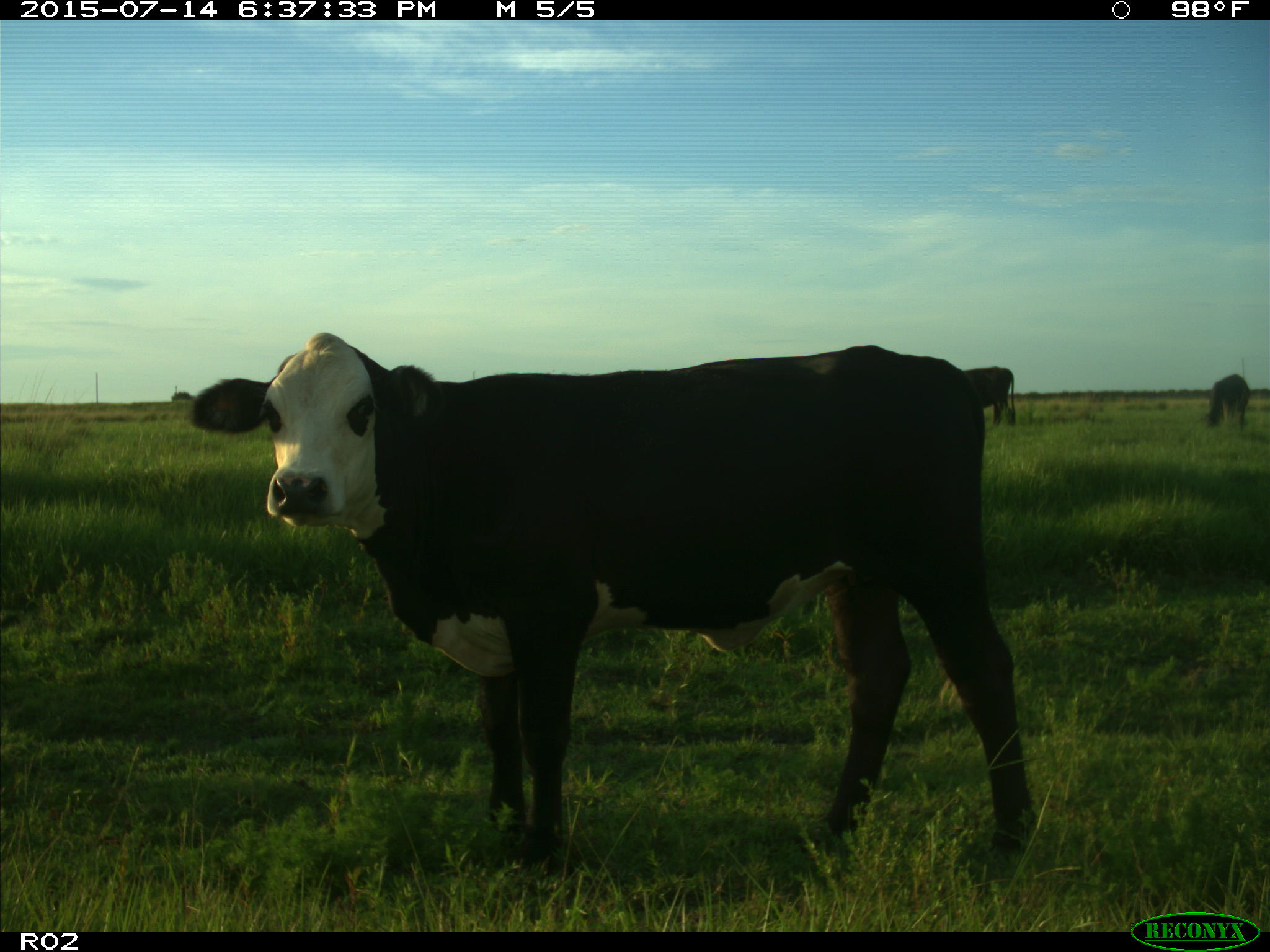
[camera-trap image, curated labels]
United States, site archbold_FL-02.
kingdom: Animalia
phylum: Chordata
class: Mammalia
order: Artiodactyla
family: Bovidae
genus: Bos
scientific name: Bos taurus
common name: domestic cow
Bos taurus (domestic cow).